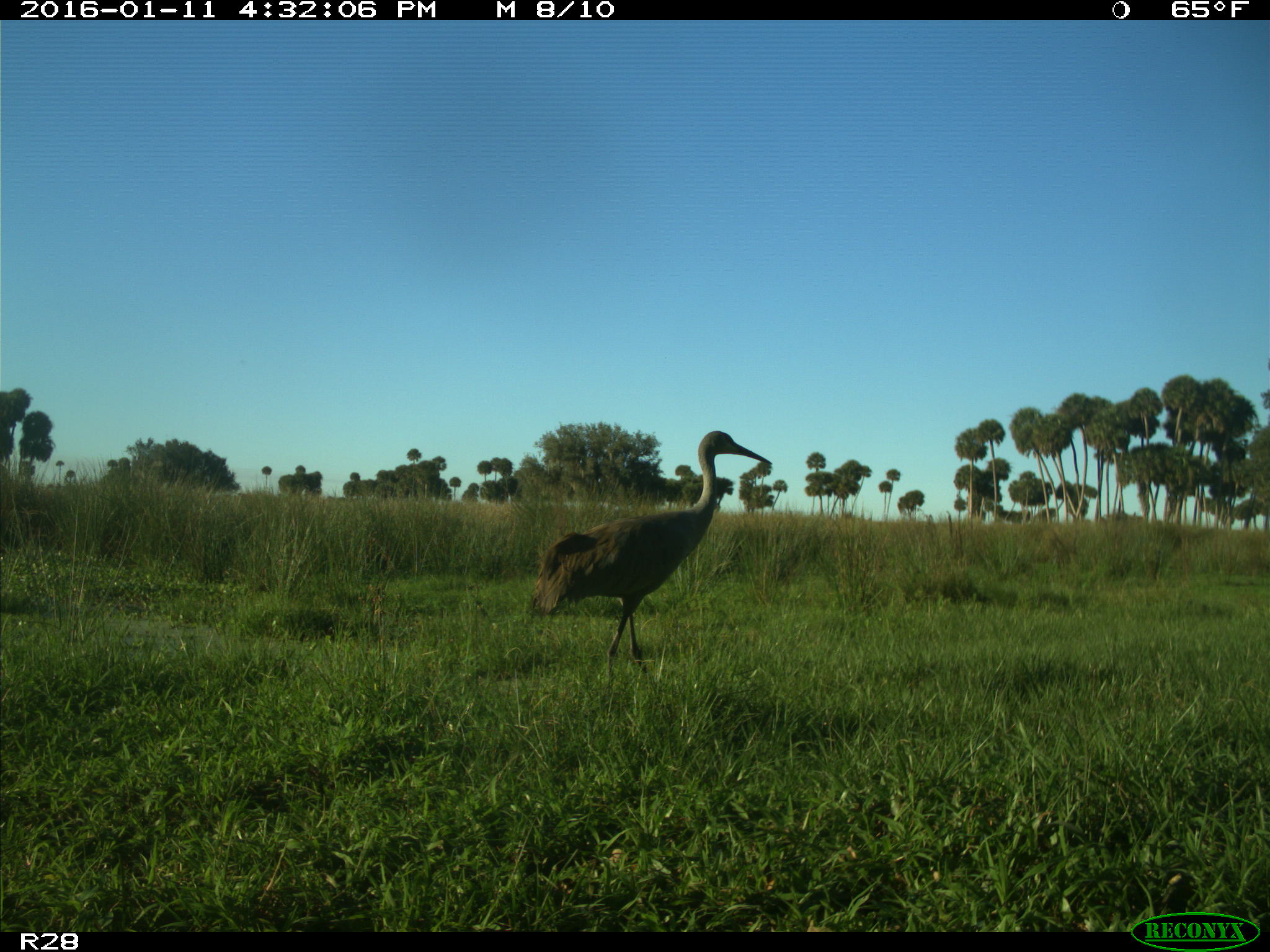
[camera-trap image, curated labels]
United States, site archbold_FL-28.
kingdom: Animalia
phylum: Chordata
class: Aves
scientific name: Aves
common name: birds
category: unidentified bird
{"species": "unidentified bird (birds) (Aves)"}